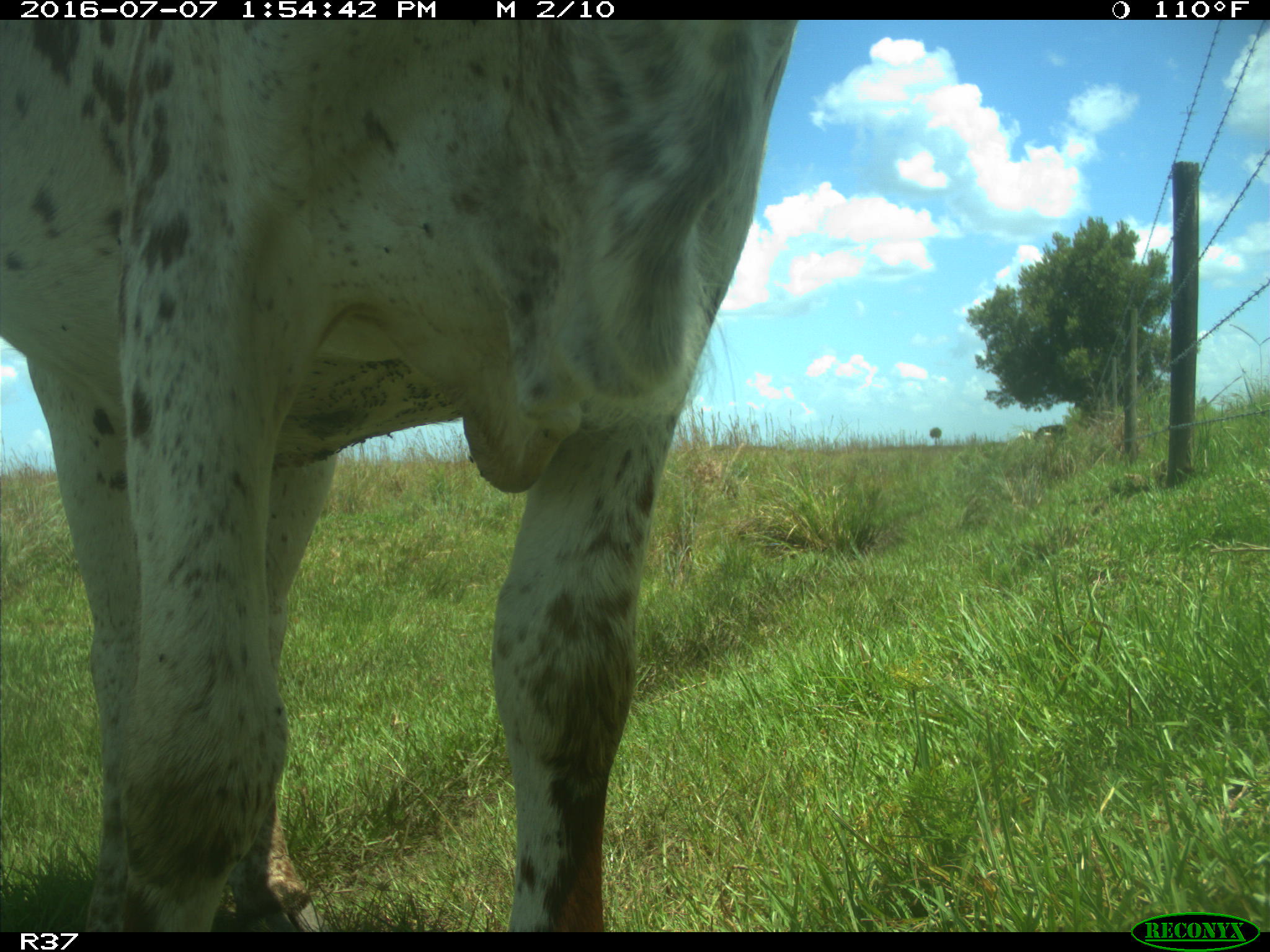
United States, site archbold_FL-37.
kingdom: Animalia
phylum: Chordata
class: Mammalia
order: Artiodactyla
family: Bovidae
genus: Bos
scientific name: Bos taurus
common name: domestic cow